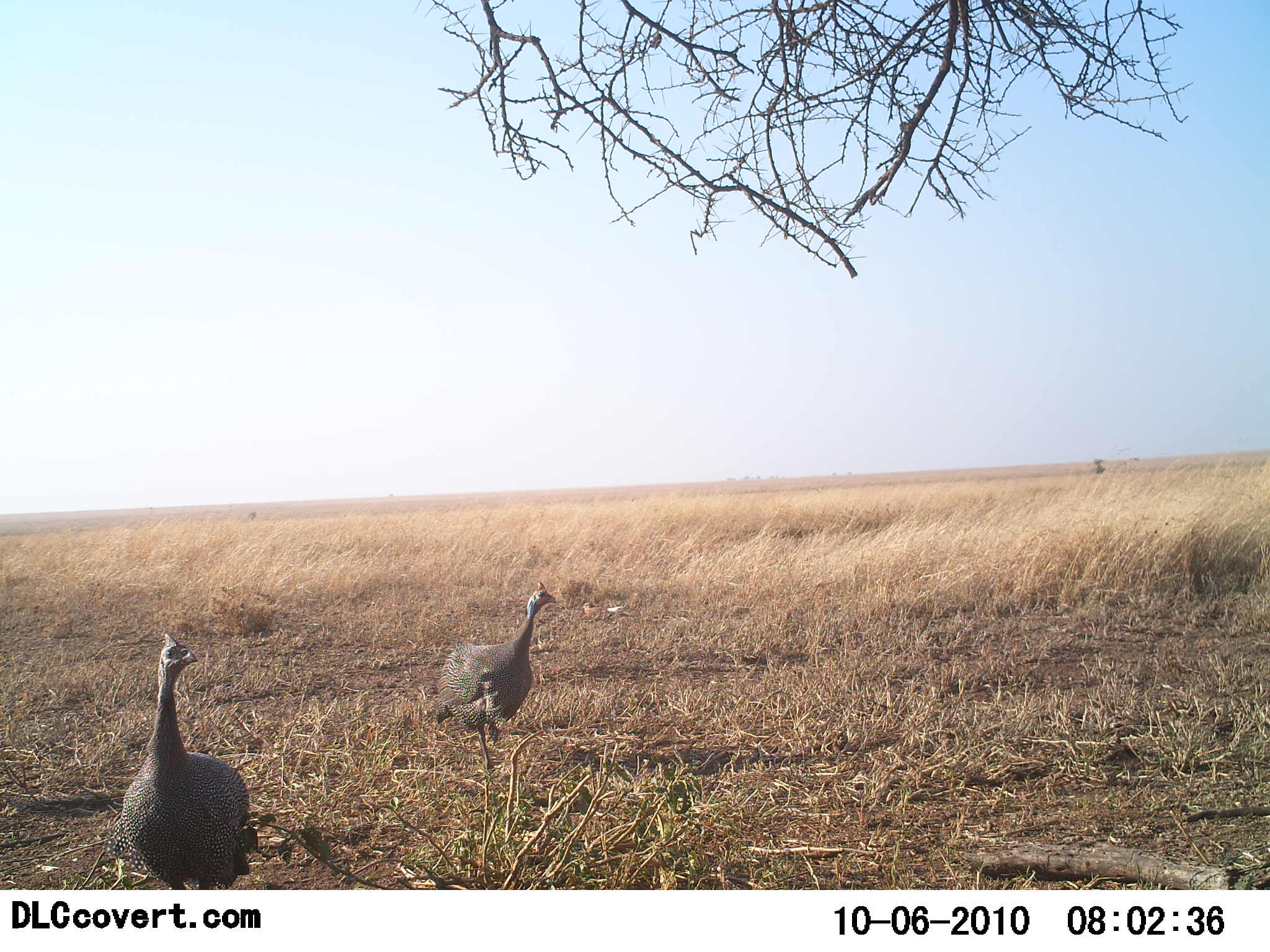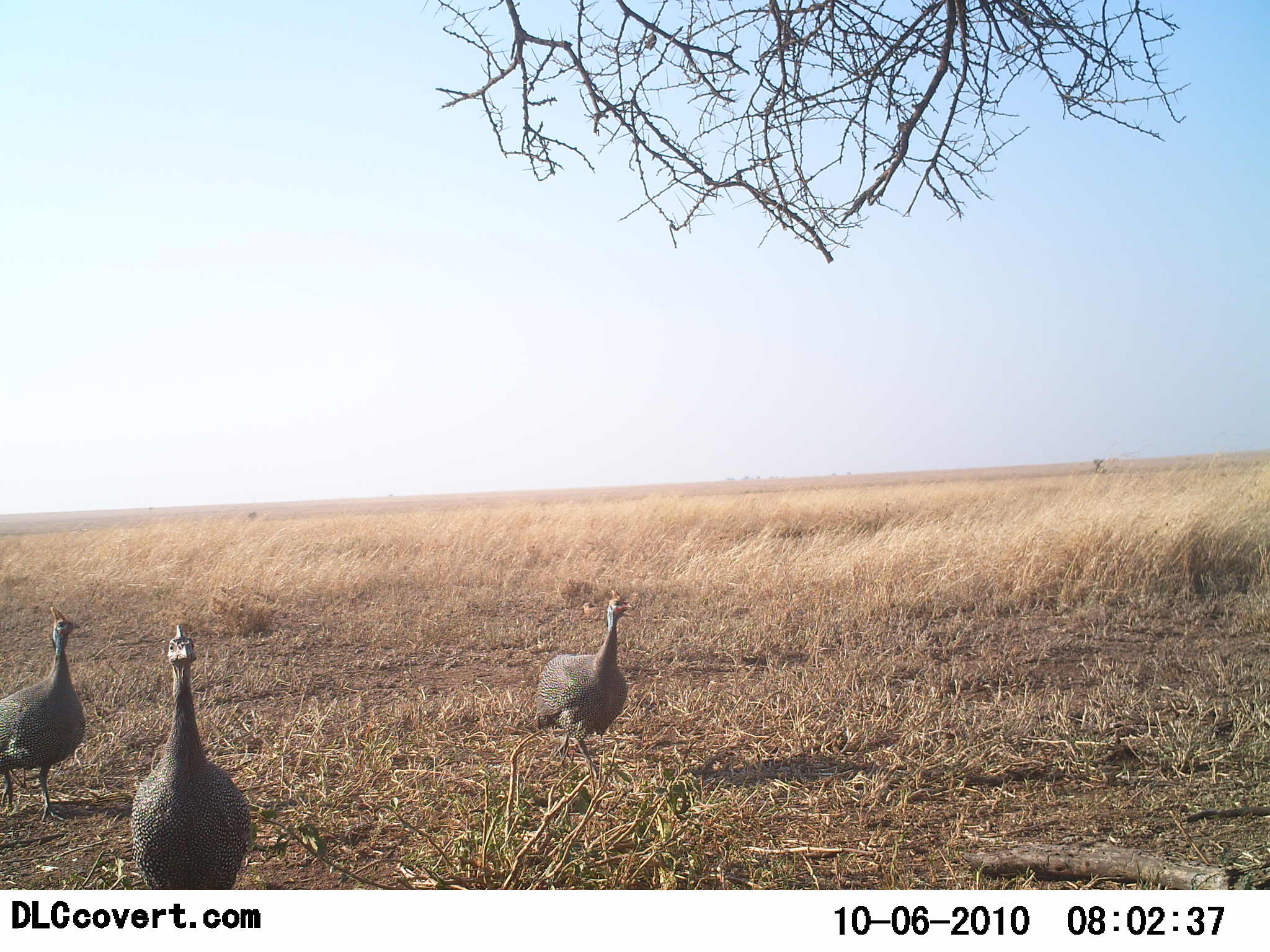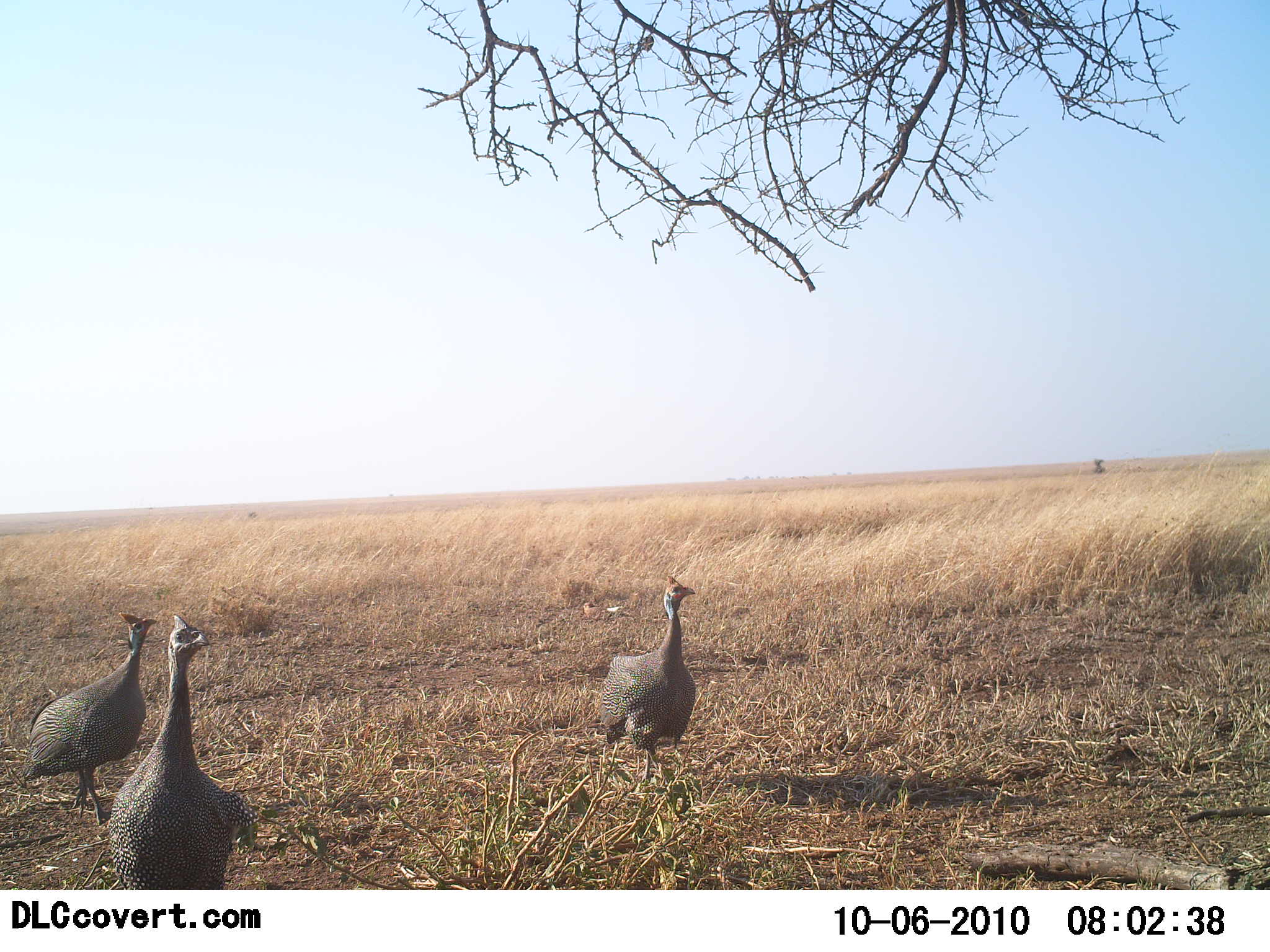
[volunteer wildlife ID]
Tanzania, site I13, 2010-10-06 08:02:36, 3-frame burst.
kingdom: Animalia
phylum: Chordata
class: Aves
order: Galliformes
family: Numididae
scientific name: Numididae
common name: guinea fowl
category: guineafowl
Guineafowl (guinea fowl) (Numididae), count 3. Behavior (volunteer vote fractions): standing 13%, resting 0%, moving 93%, interacting 0%. Young present (vote fraction): 0%. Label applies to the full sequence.